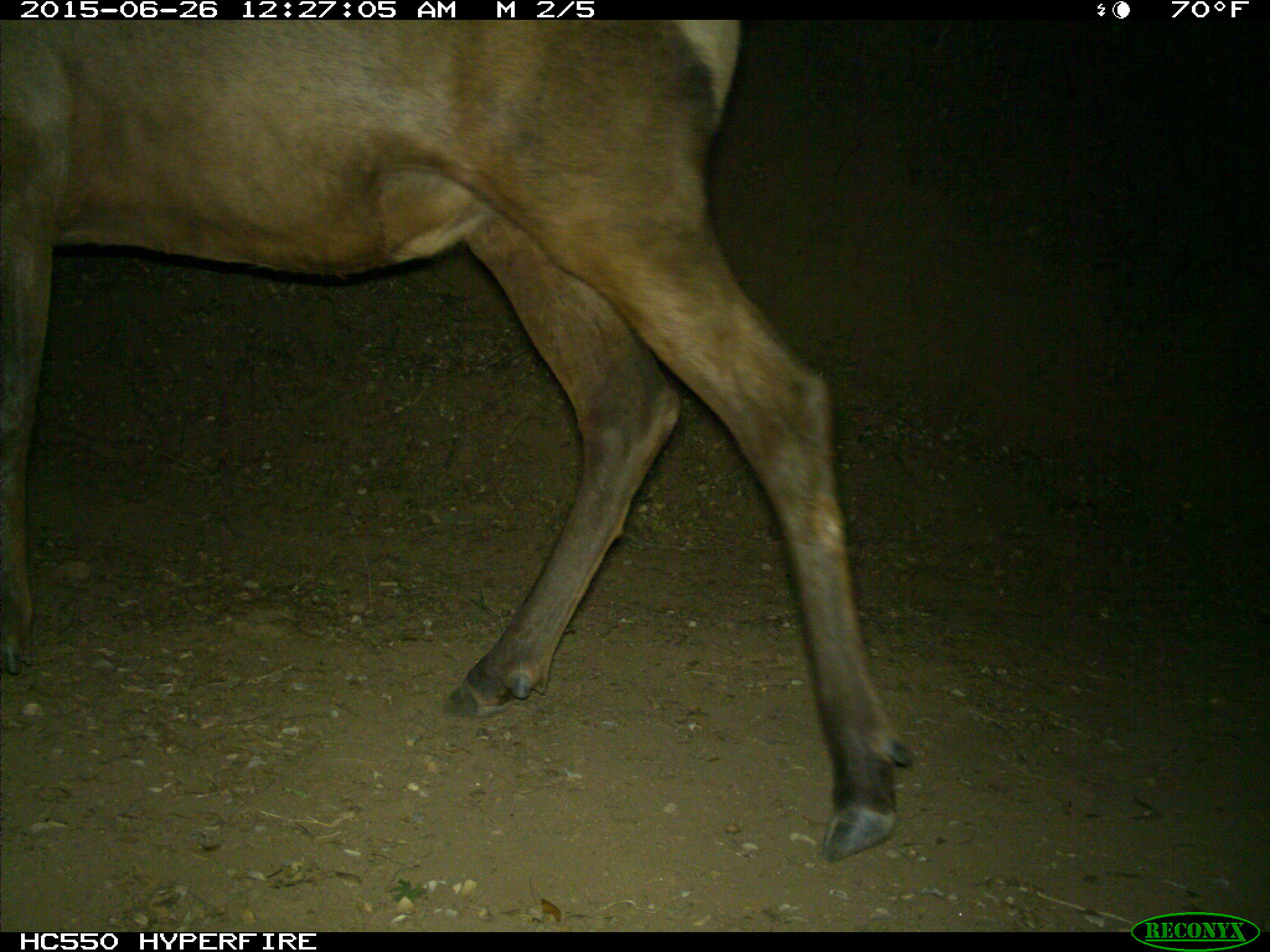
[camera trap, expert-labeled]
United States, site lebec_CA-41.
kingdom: Animalia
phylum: Chordata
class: Mammalia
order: Artiodactyla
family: Cervidae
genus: Cervus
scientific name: Cervus canadensis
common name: elk